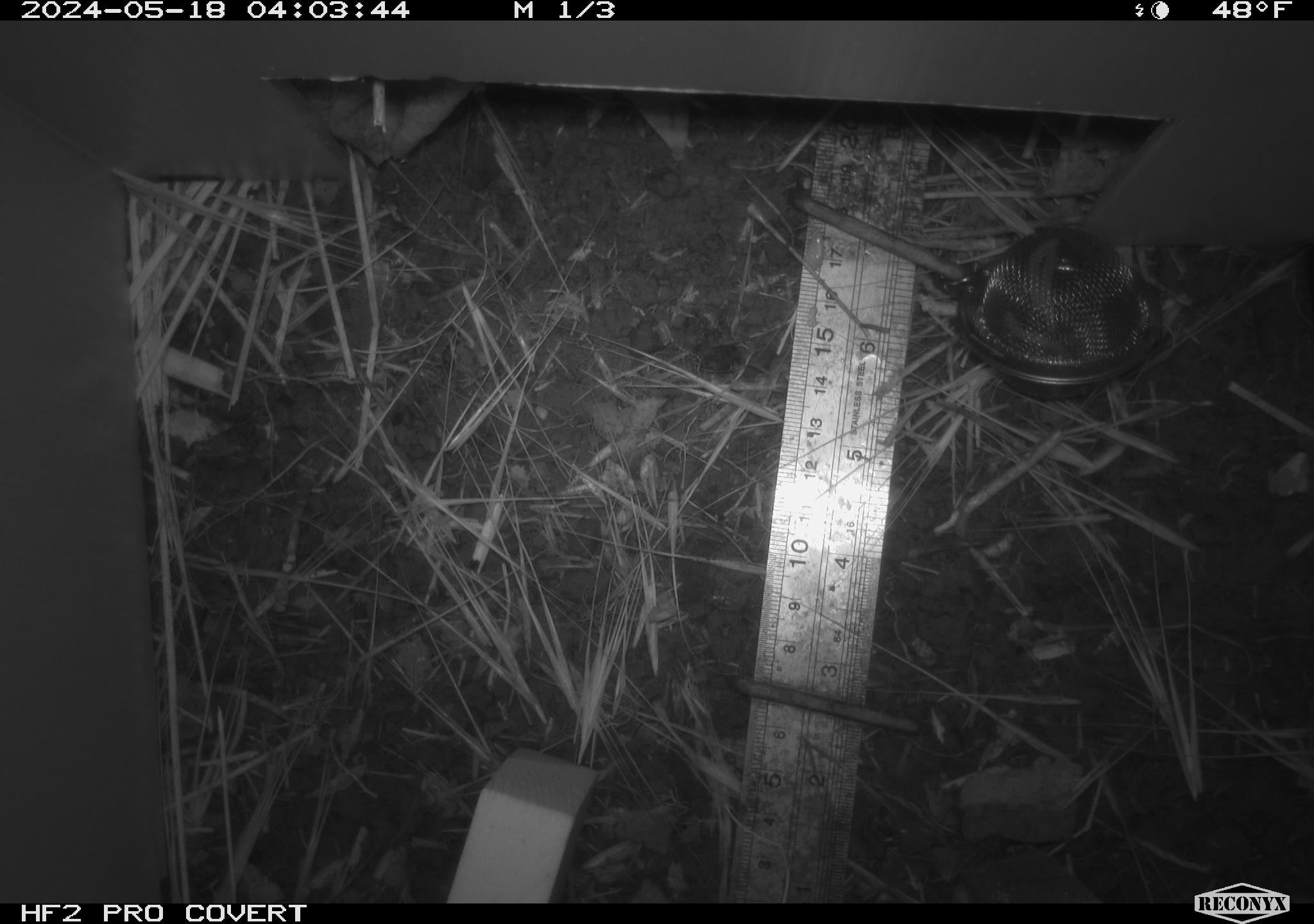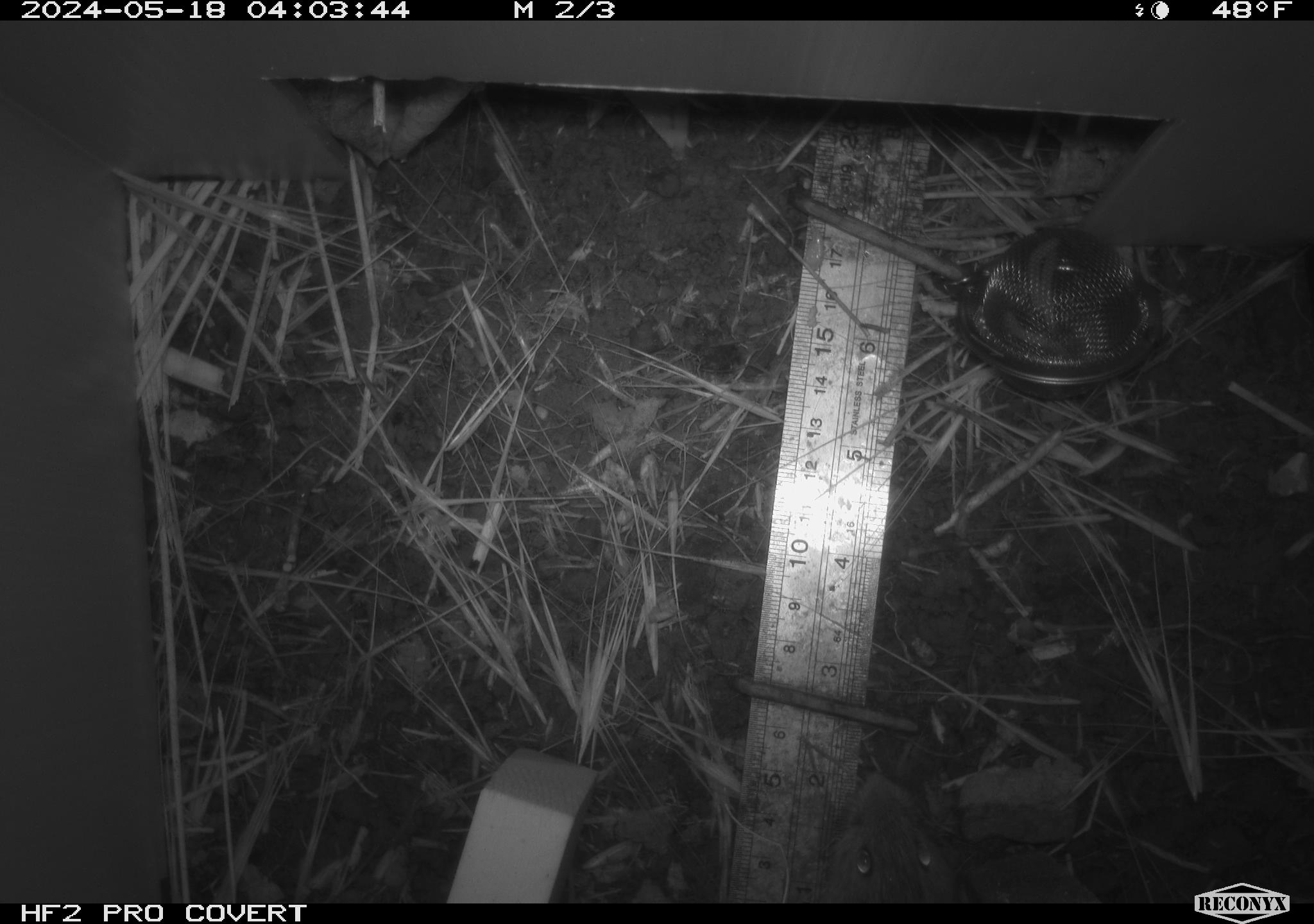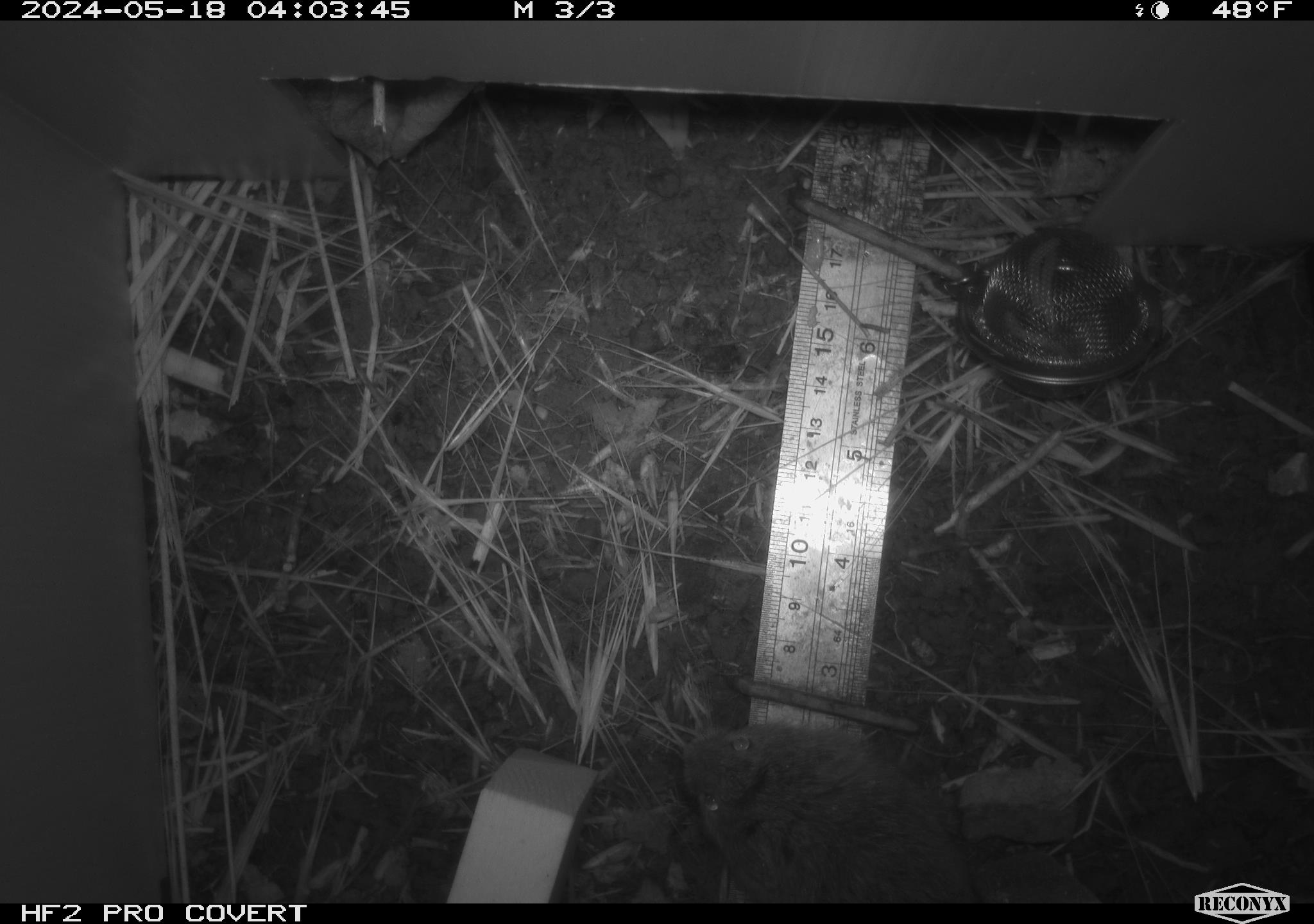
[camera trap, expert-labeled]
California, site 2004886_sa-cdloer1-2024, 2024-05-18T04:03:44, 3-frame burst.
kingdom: Animalia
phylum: Chordata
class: Mammalia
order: Rodentia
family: Cricetidae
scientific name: Arvicolinae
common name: voles, lemmings, and muskrats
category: arvicolinae subfamily